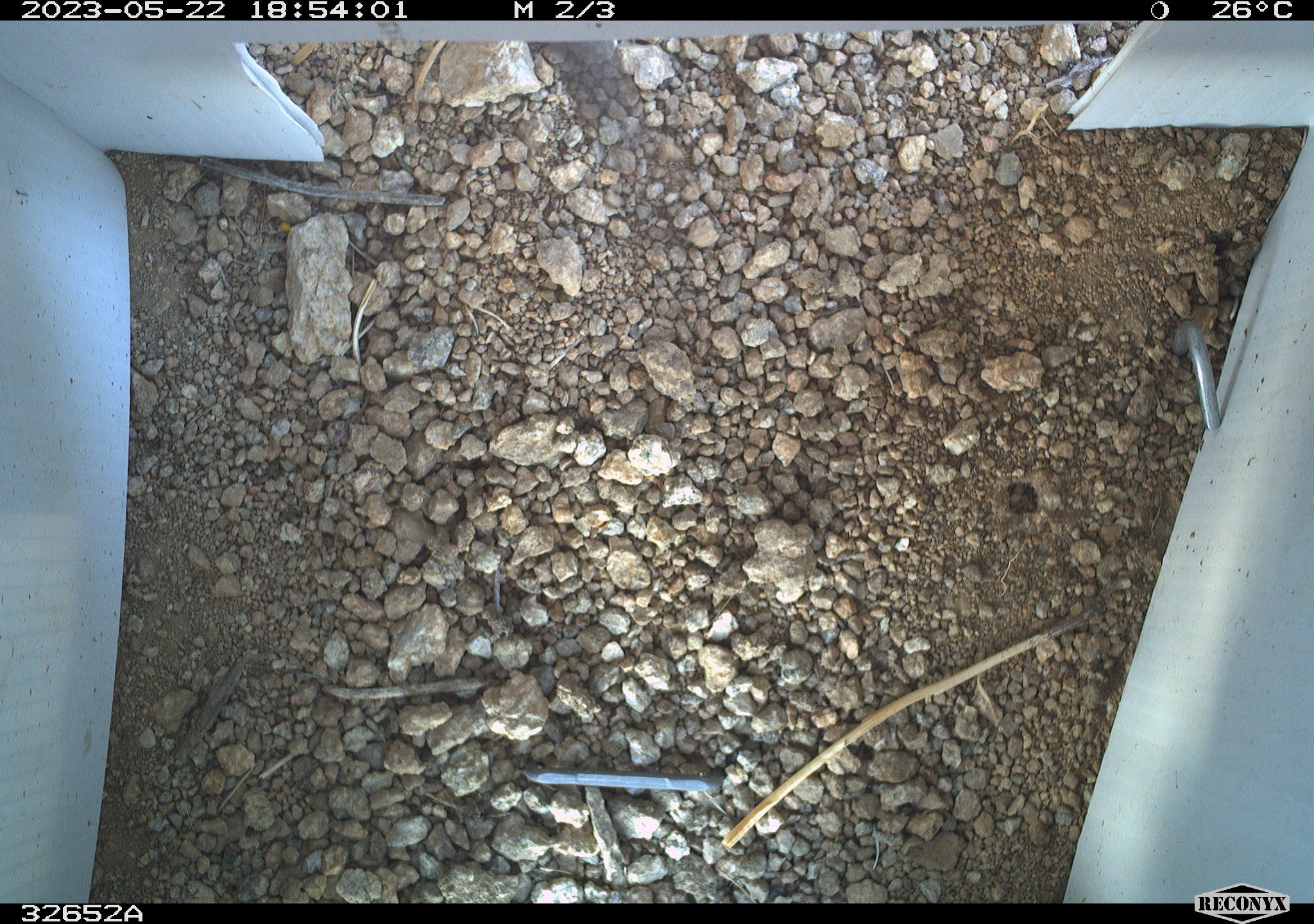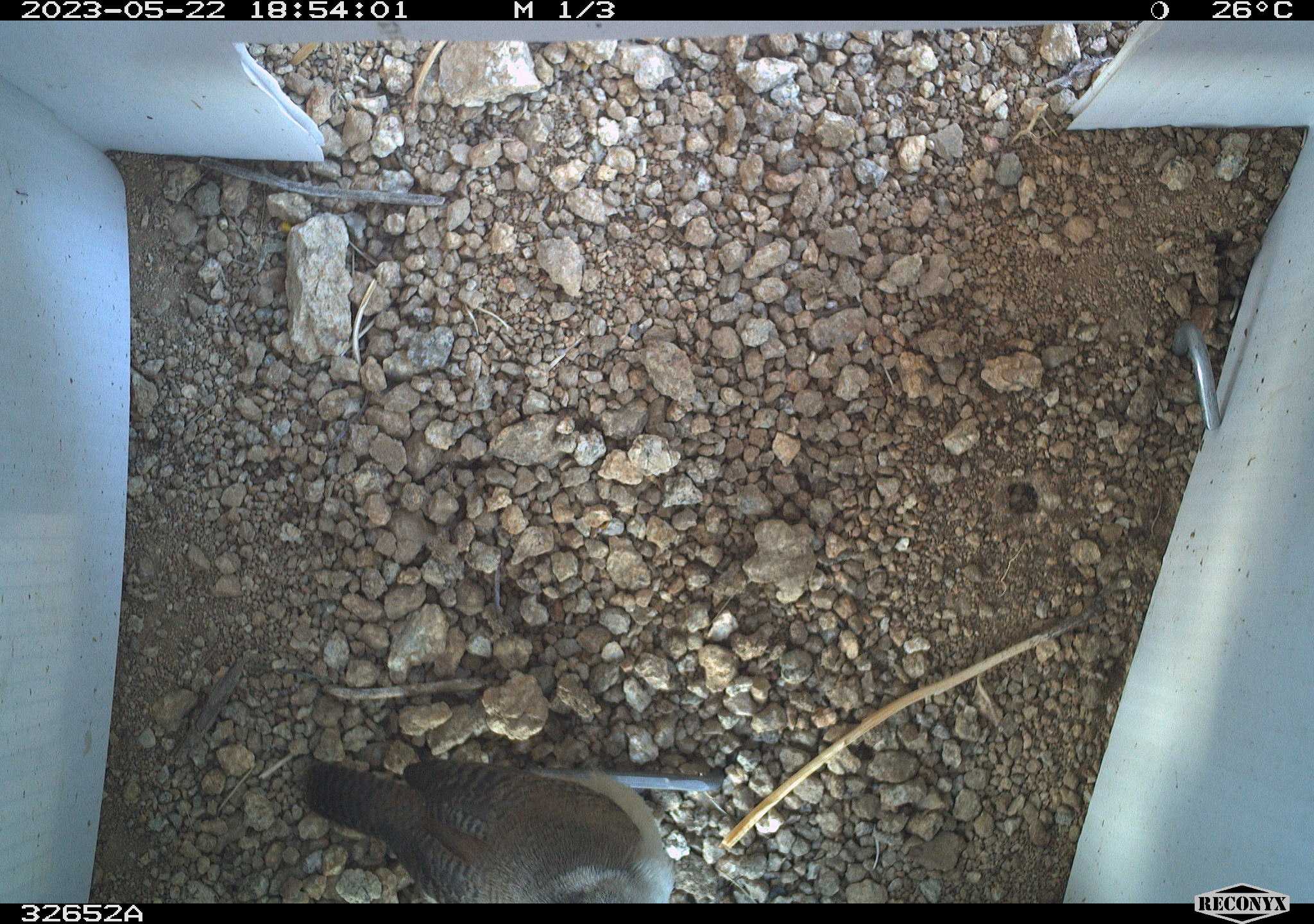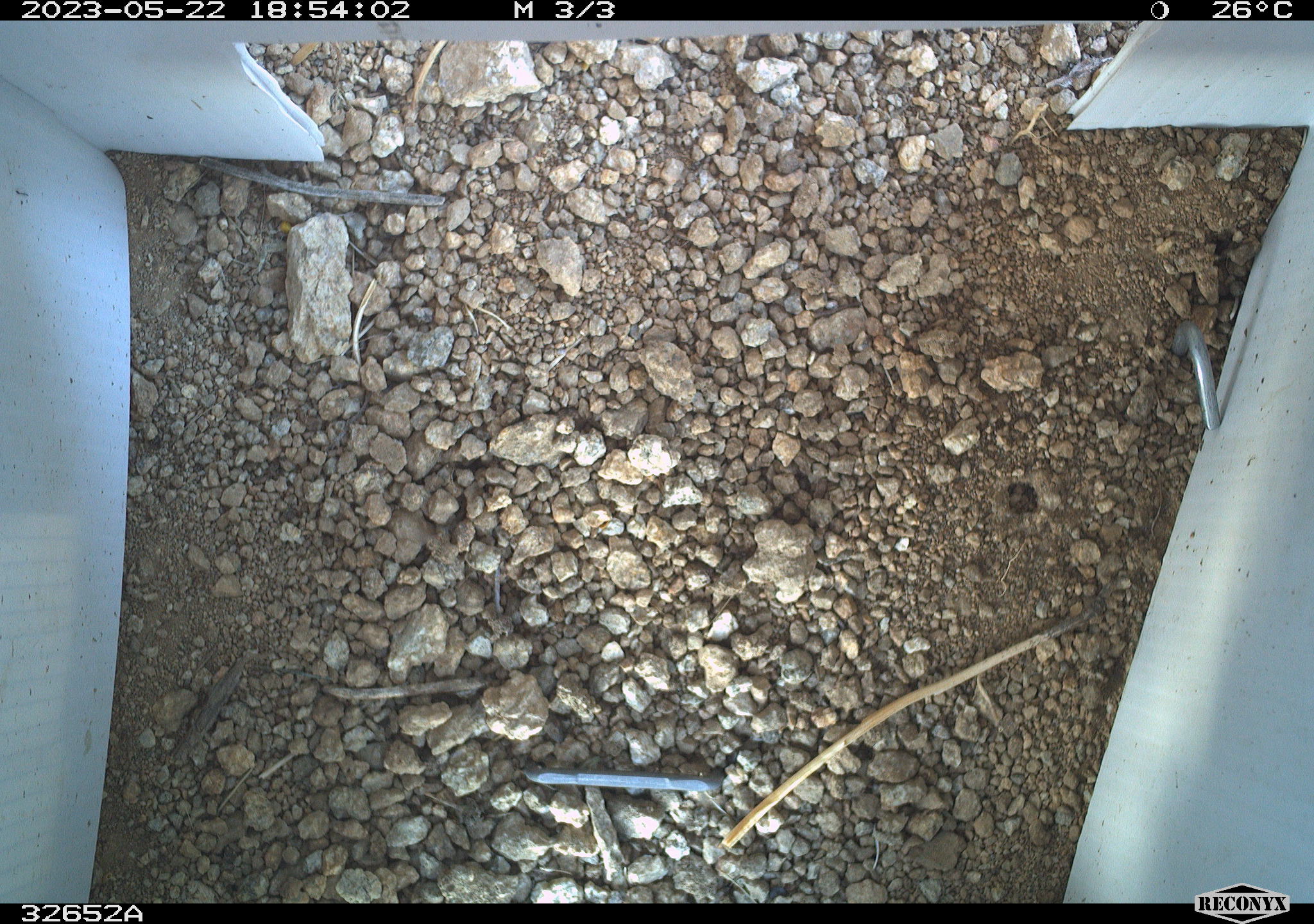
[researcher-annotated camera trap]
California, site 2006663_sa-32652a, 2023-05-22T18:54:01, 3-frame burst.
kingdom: Animalia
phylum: Chordata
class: Aves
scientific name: Aves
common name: bird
Bird (Aves).